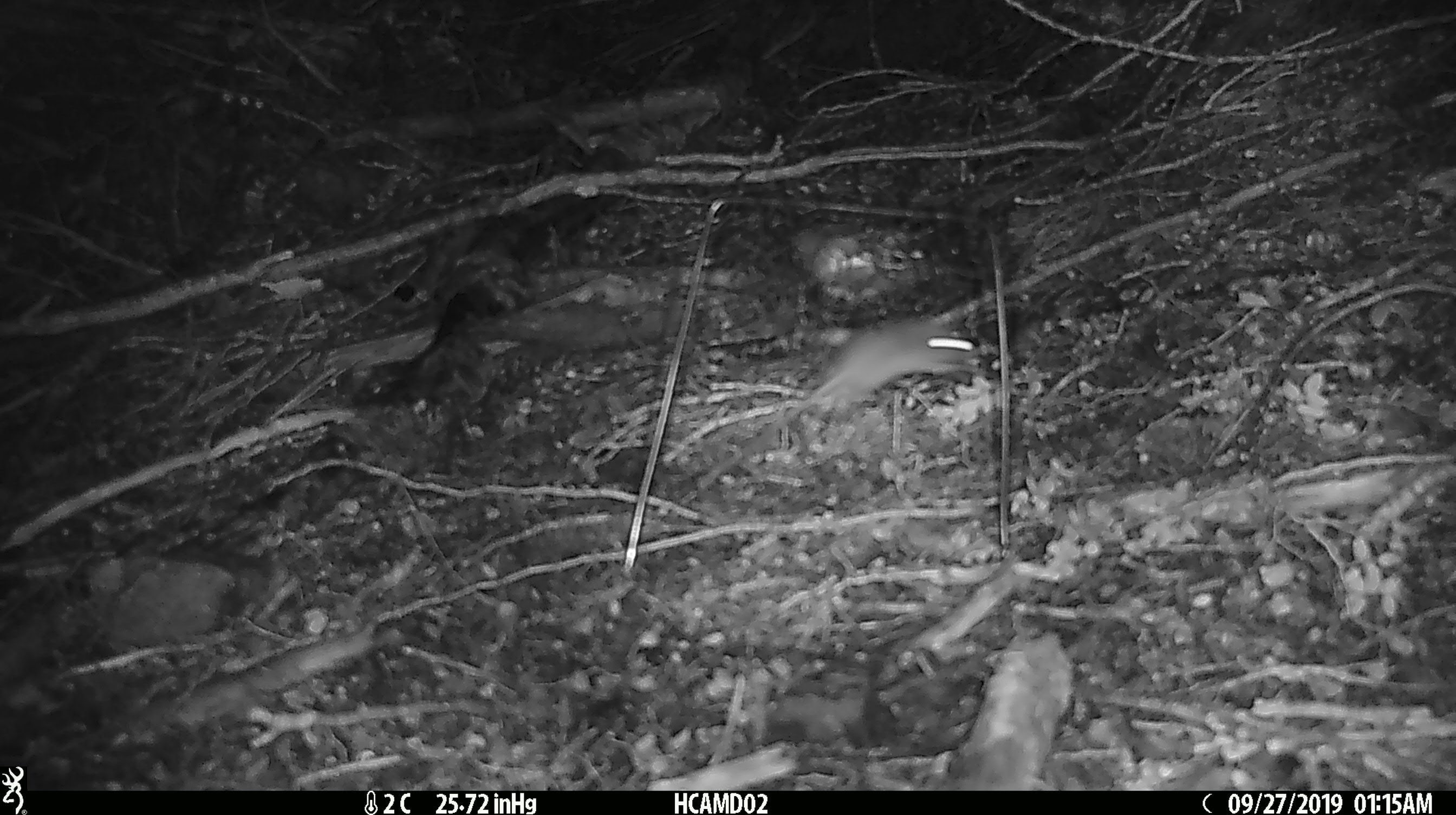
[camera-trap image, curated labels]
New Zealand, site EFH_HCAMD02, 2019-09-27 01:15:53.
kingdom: Animalia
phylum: Chordata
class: Mammalia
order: Rodentia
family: Muridae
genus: Mus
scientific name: Mus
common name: mouse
Mouse (Mus).